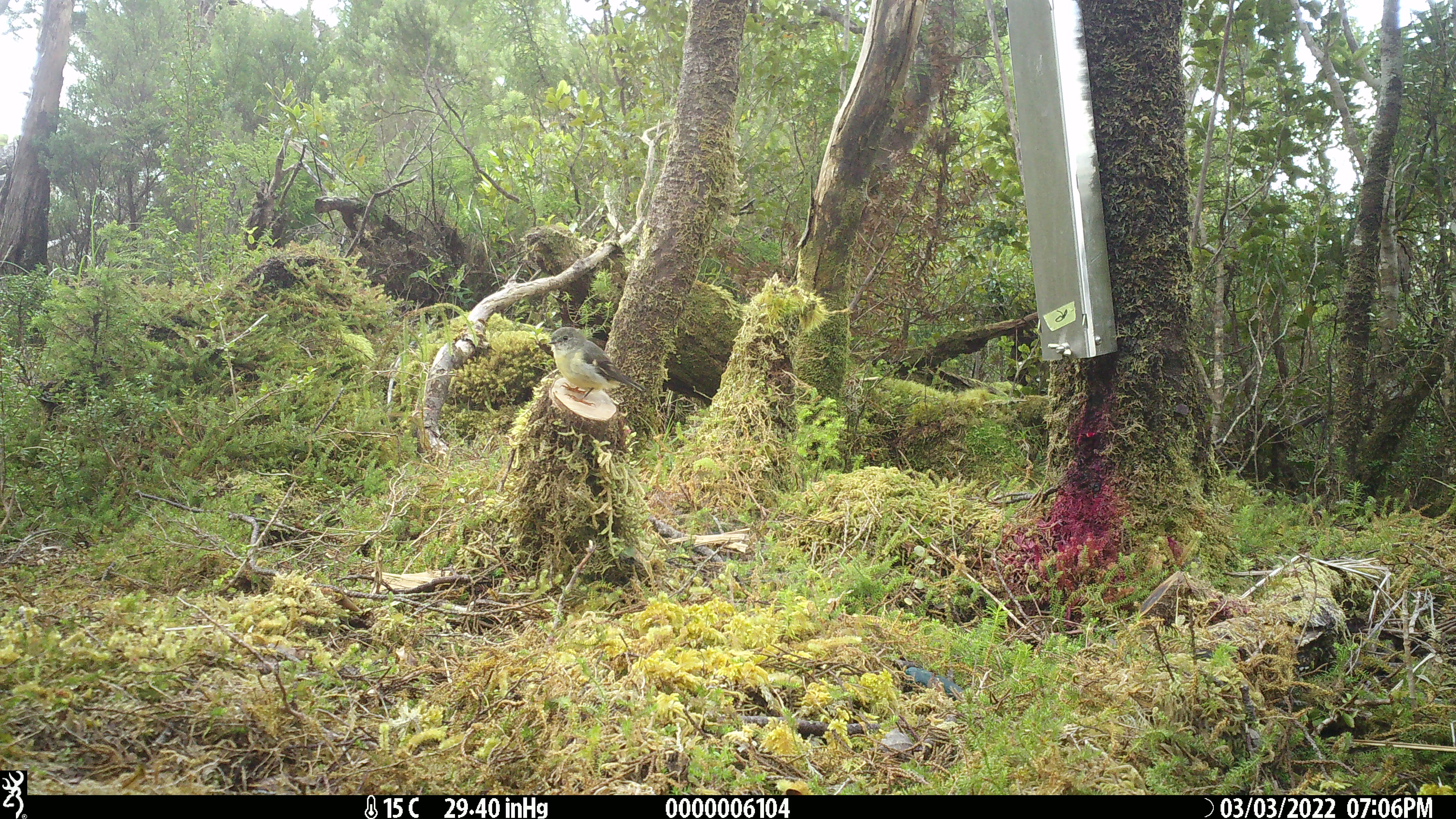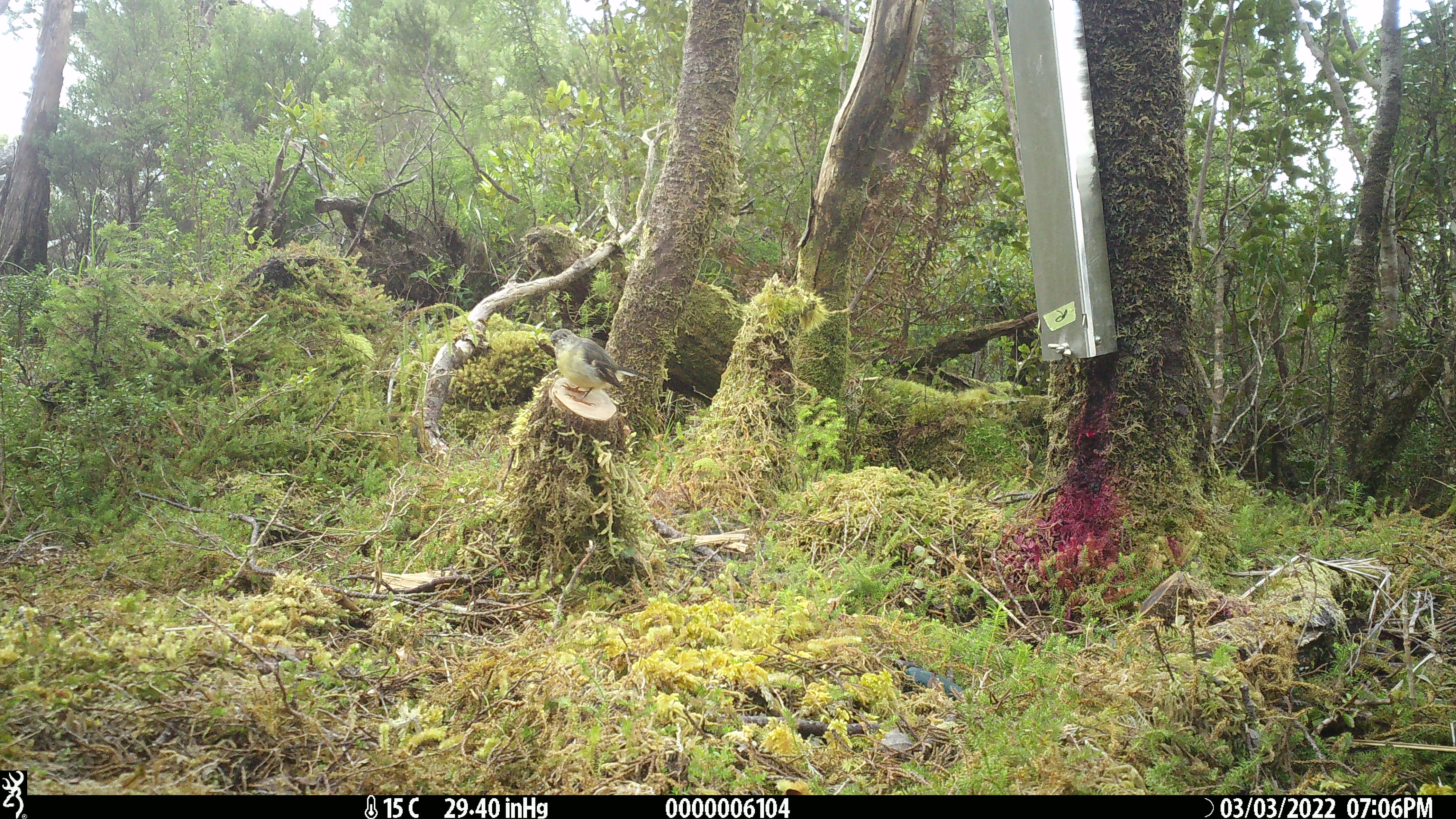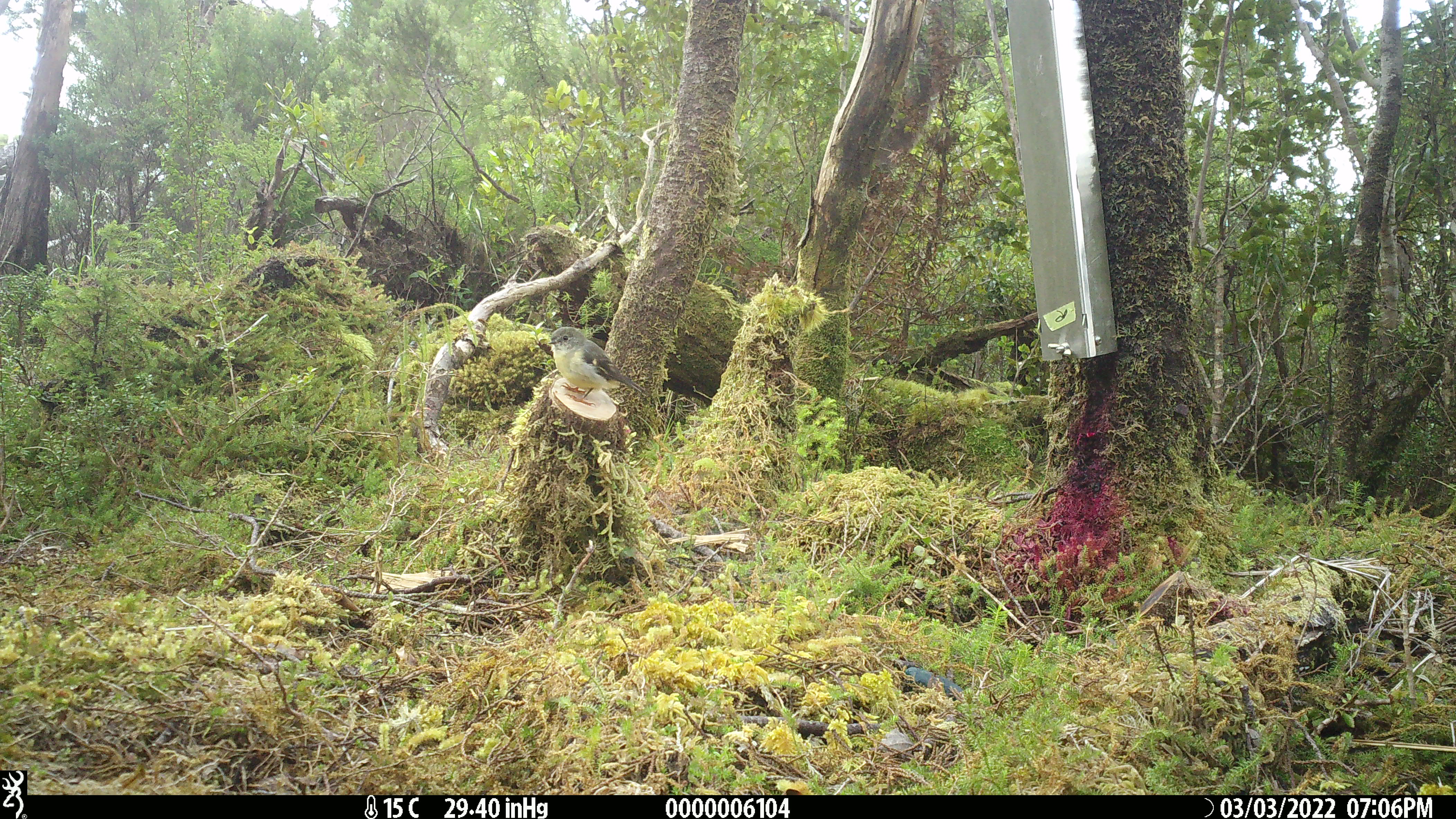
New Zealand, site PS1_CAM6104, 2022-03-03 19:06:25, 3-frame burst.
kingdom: Animalia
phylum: Chordata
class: Aves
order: Passeriformes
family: Petroicidae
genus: Petroica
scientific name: Petroica macrocephala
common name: tomtit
Tomtit (Petroica macrocephala).